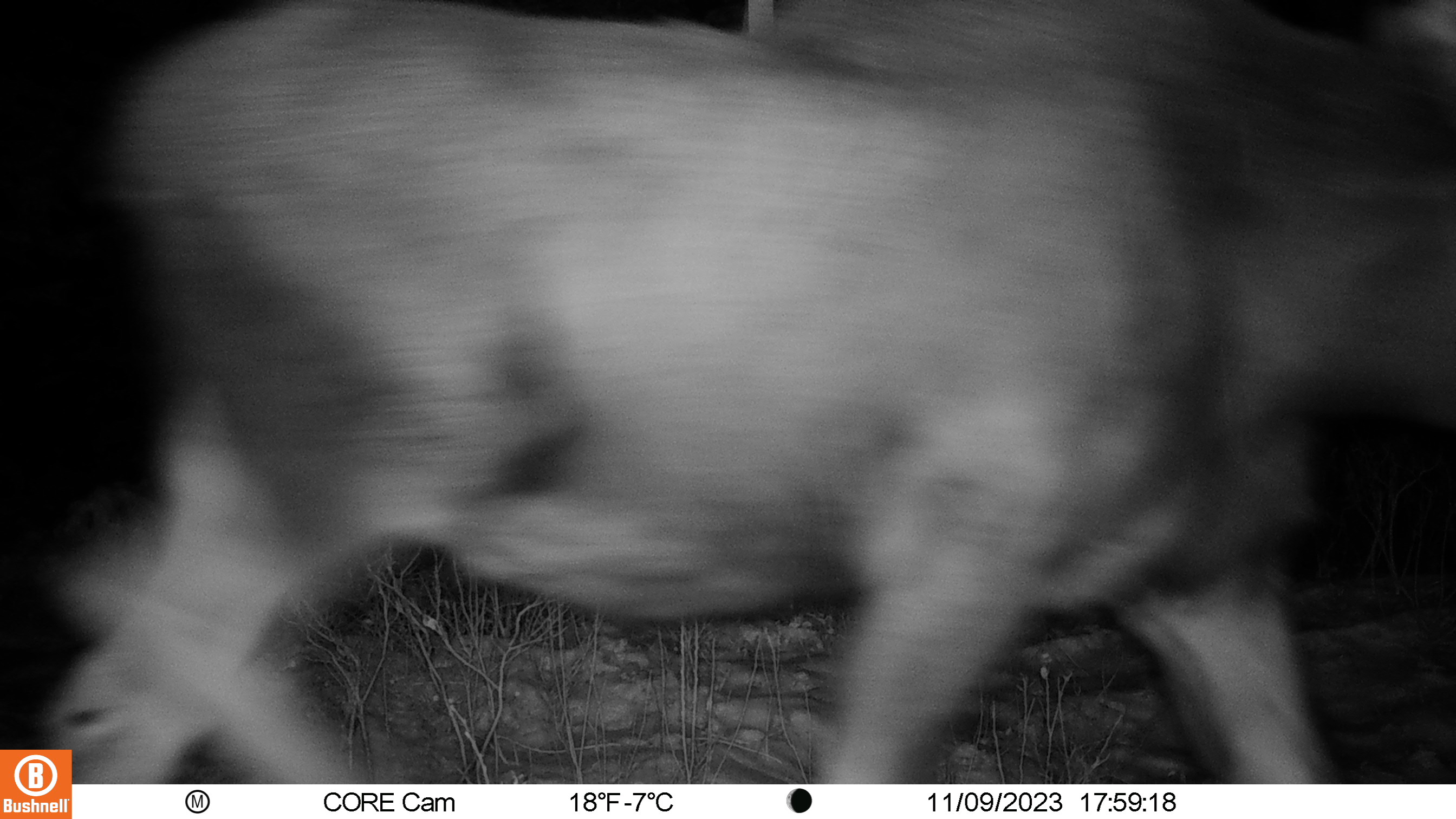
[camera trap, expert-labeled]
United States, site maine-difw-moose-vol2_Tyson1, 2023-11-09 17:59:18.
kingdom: Animalia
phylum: Chordata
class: Mammalia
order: Artiodactyla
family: Cervidae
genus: Alces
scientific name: Alces alces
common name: moose